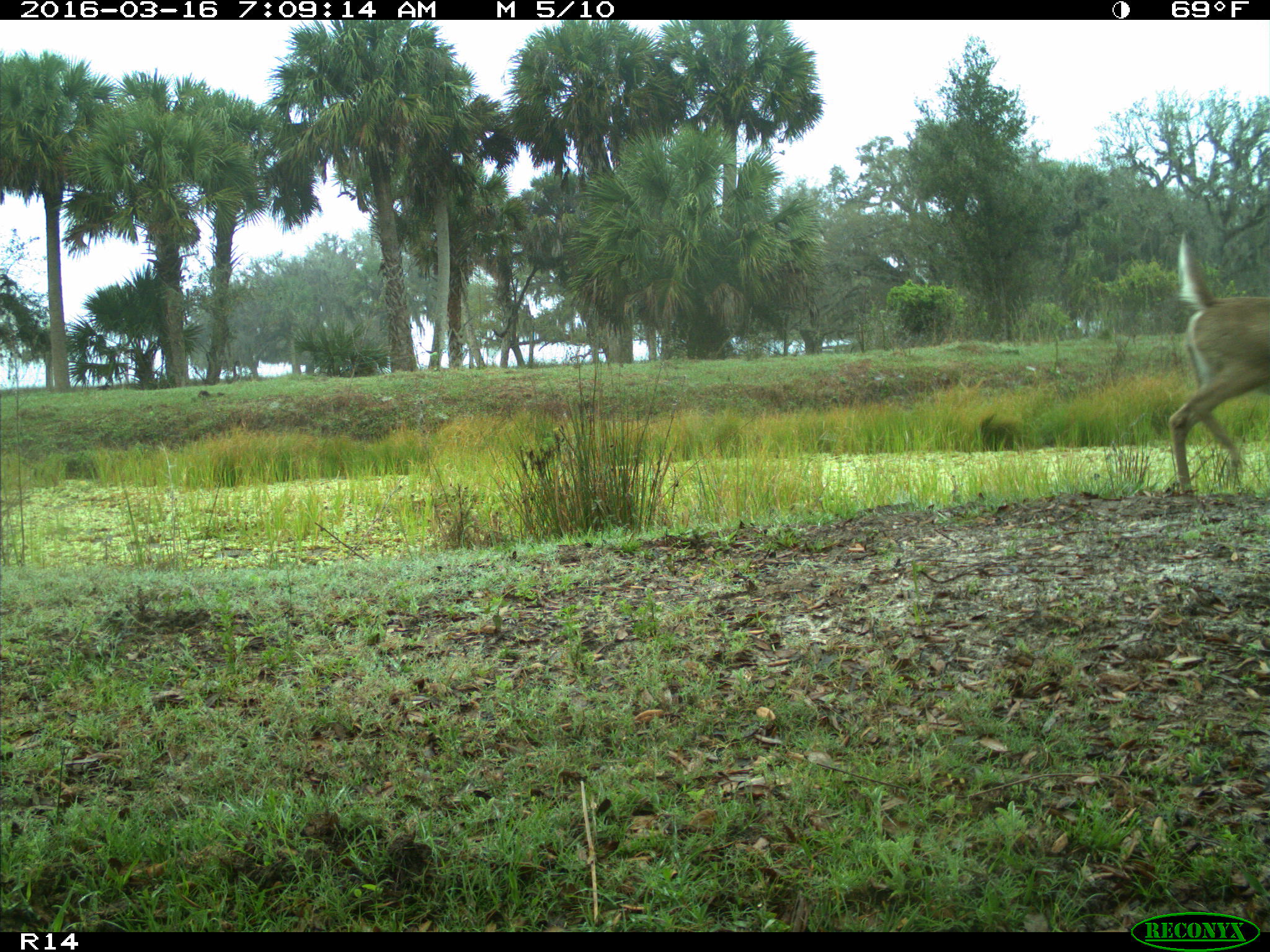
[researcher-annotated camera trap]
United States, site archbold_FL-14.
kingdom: Animalia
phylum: Chordata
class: Mammalia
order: Artiodactyla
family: Cervidae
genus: Odocoileus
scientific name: Odocoileus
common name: deer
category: unidentified deer